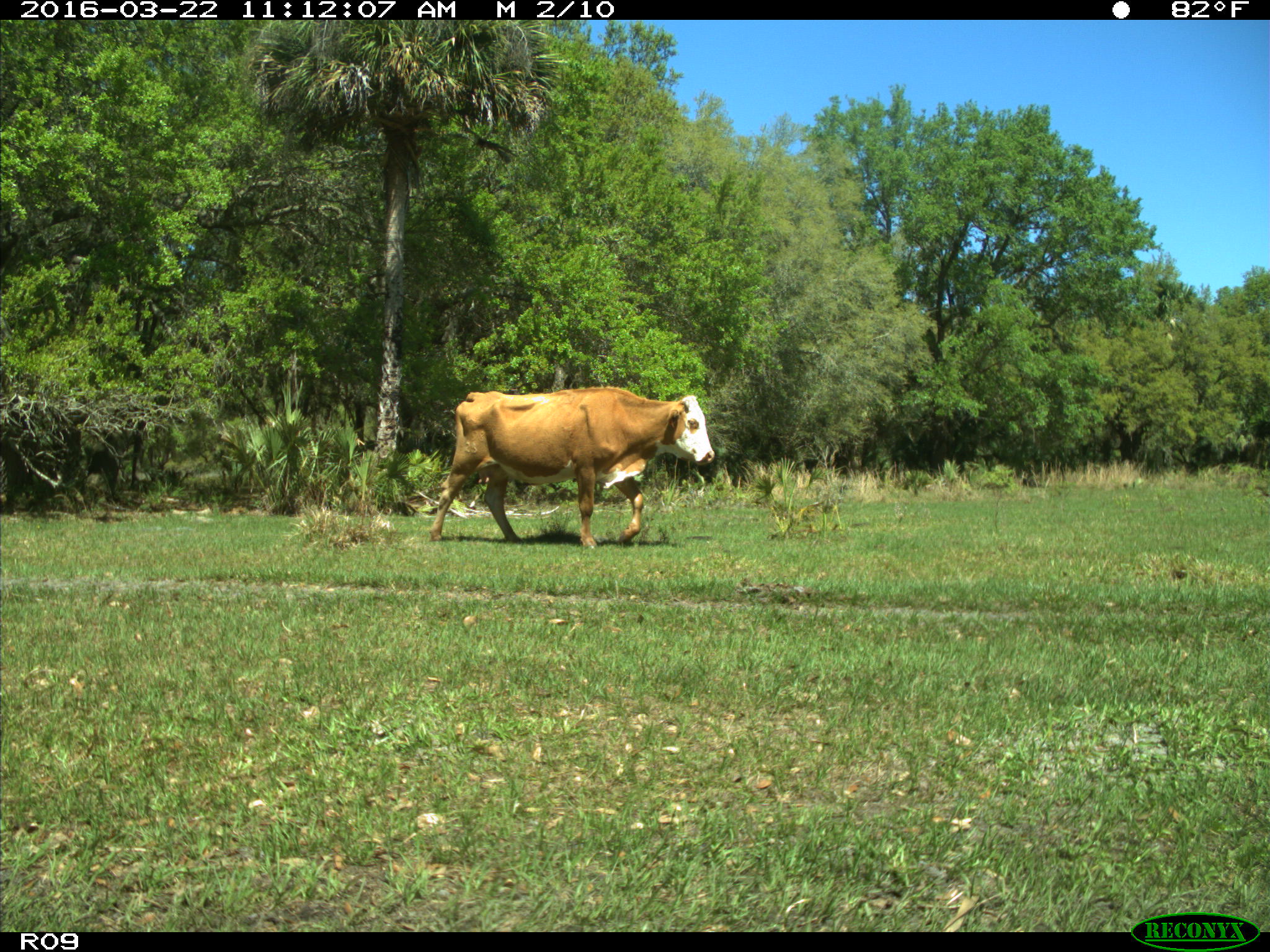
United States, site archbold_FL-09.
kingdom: Animalia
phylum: Chordata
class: Mammalia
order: Artiodactyla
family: Bovidae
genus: Bos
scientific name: Bos taurus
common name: domestic cow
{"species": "Bos taurus (domestic cow)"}